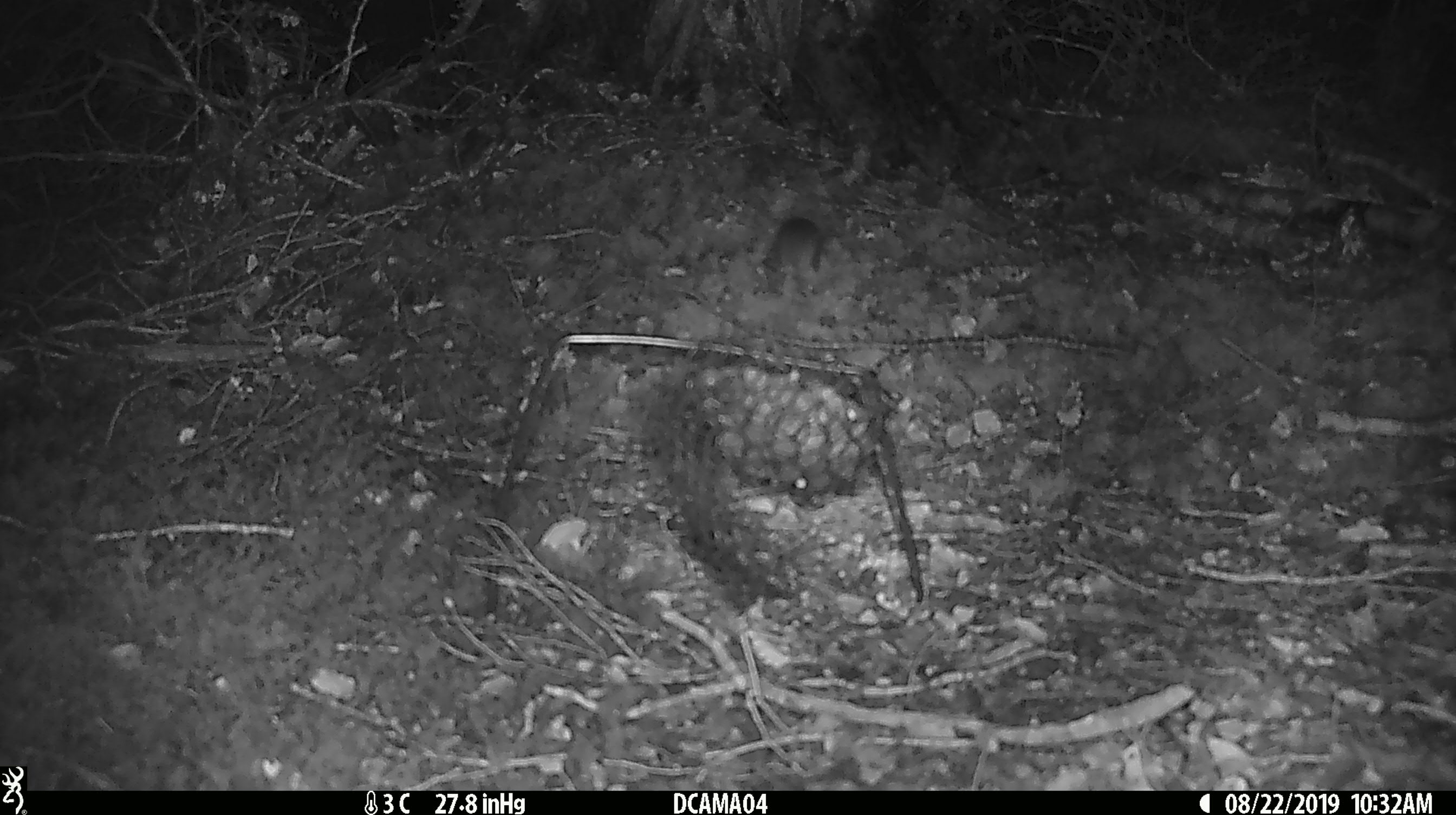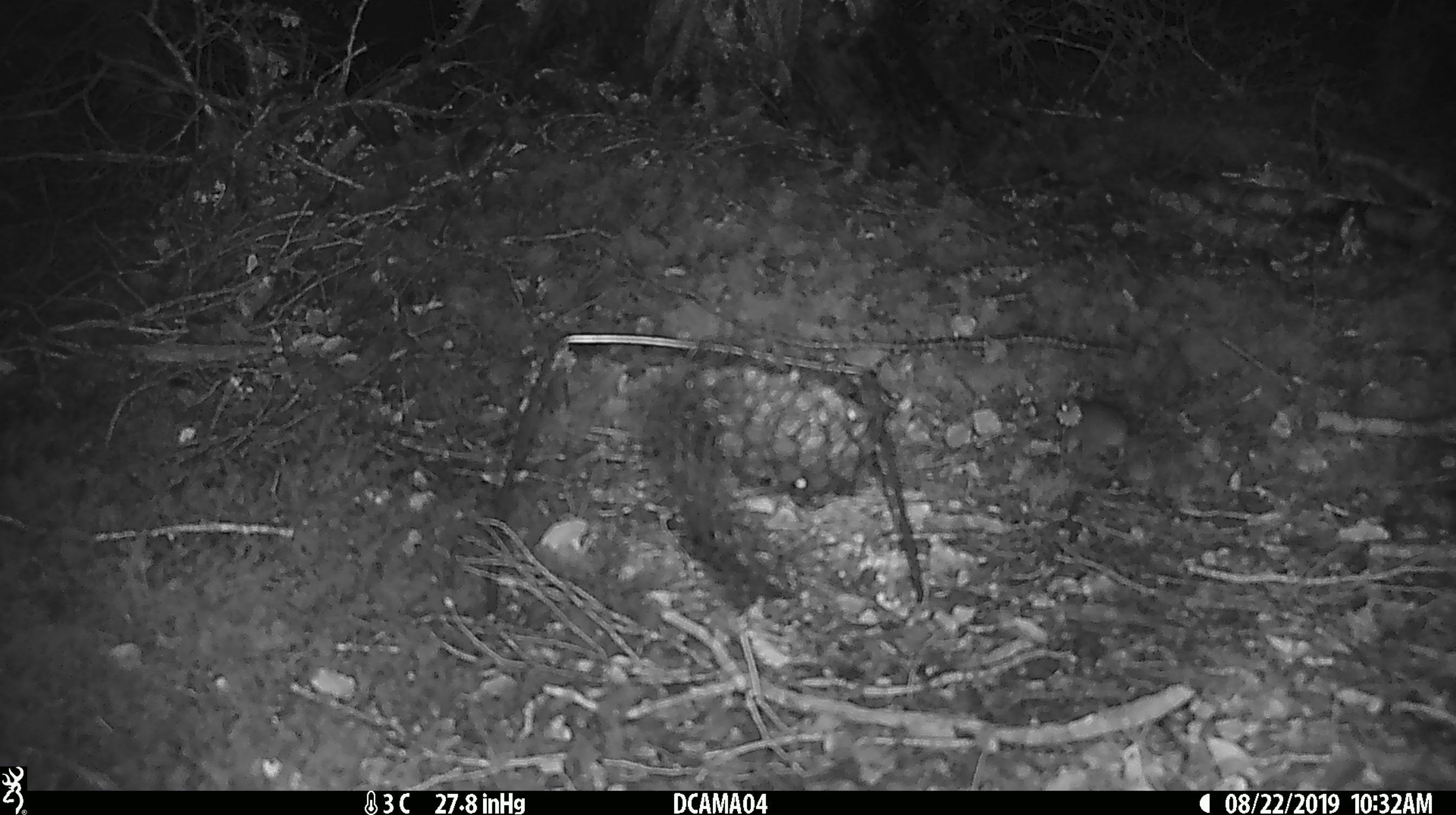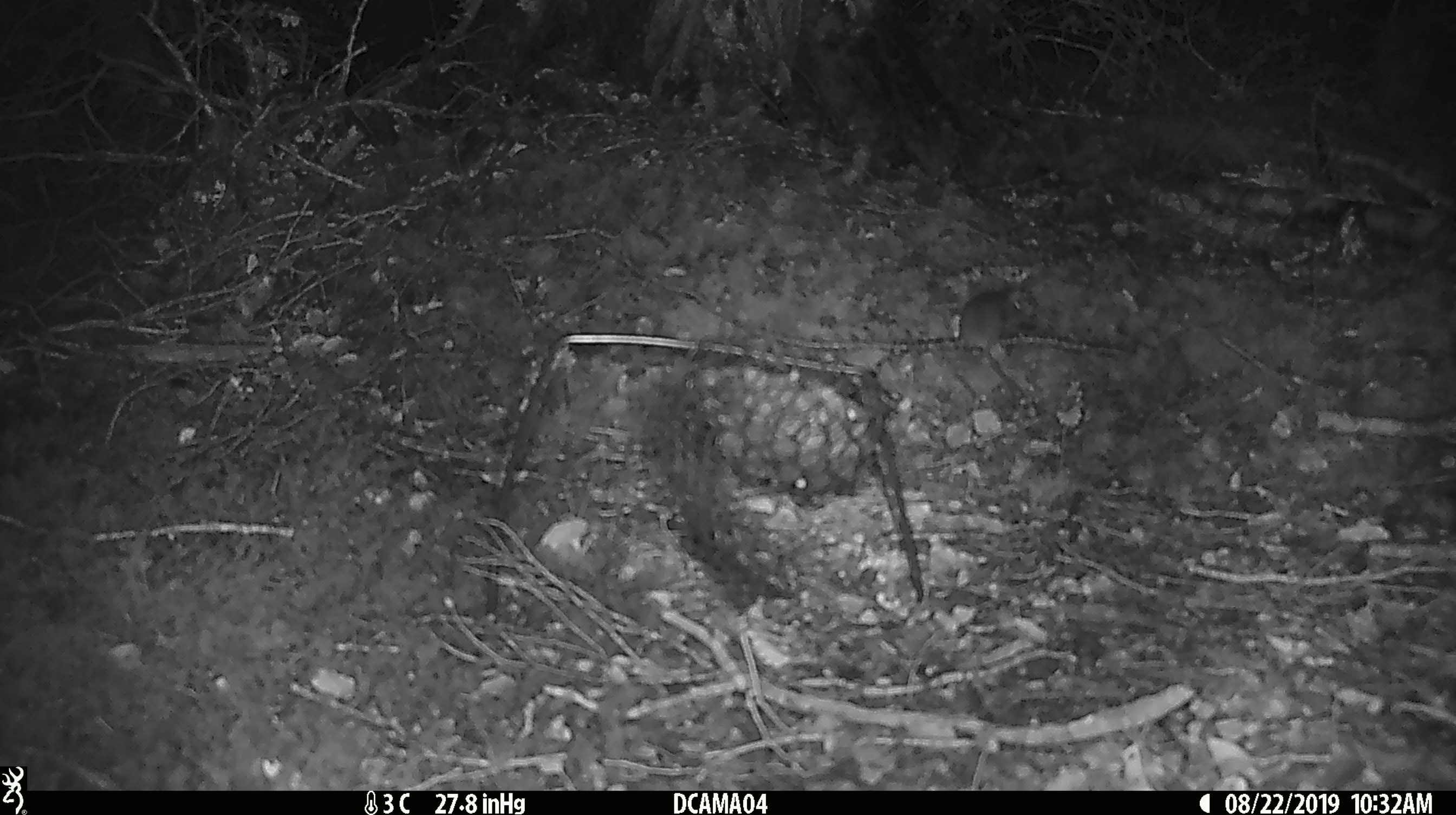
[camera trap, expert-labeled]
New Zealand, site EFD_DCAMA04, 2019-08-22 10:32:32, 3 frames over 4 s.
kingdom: Animalia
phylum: Chordata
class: Mammalia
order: Rodentia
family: Muridae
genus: Mus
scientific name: Mus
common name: mouse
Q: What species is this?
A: Mouse (Mus).